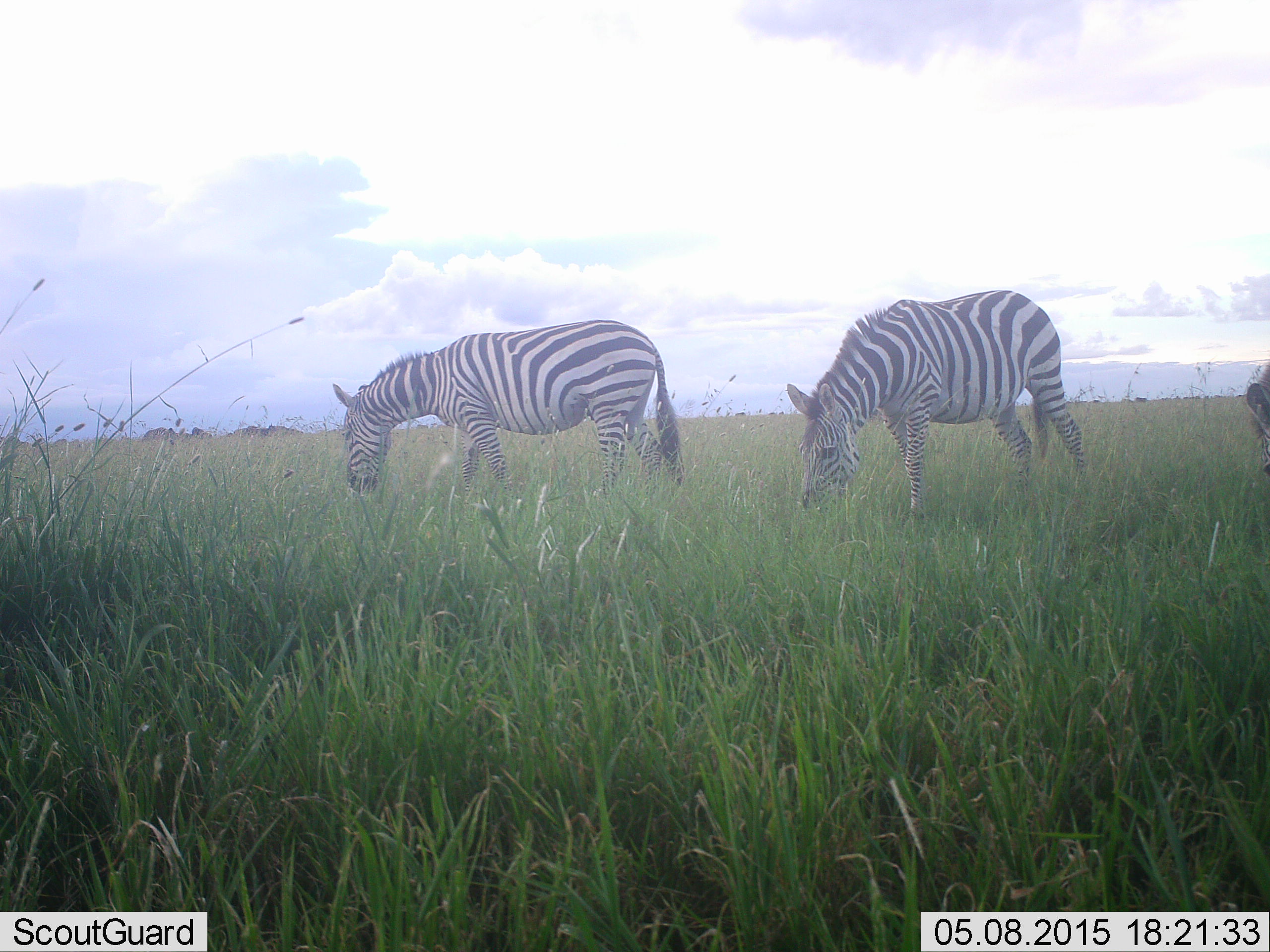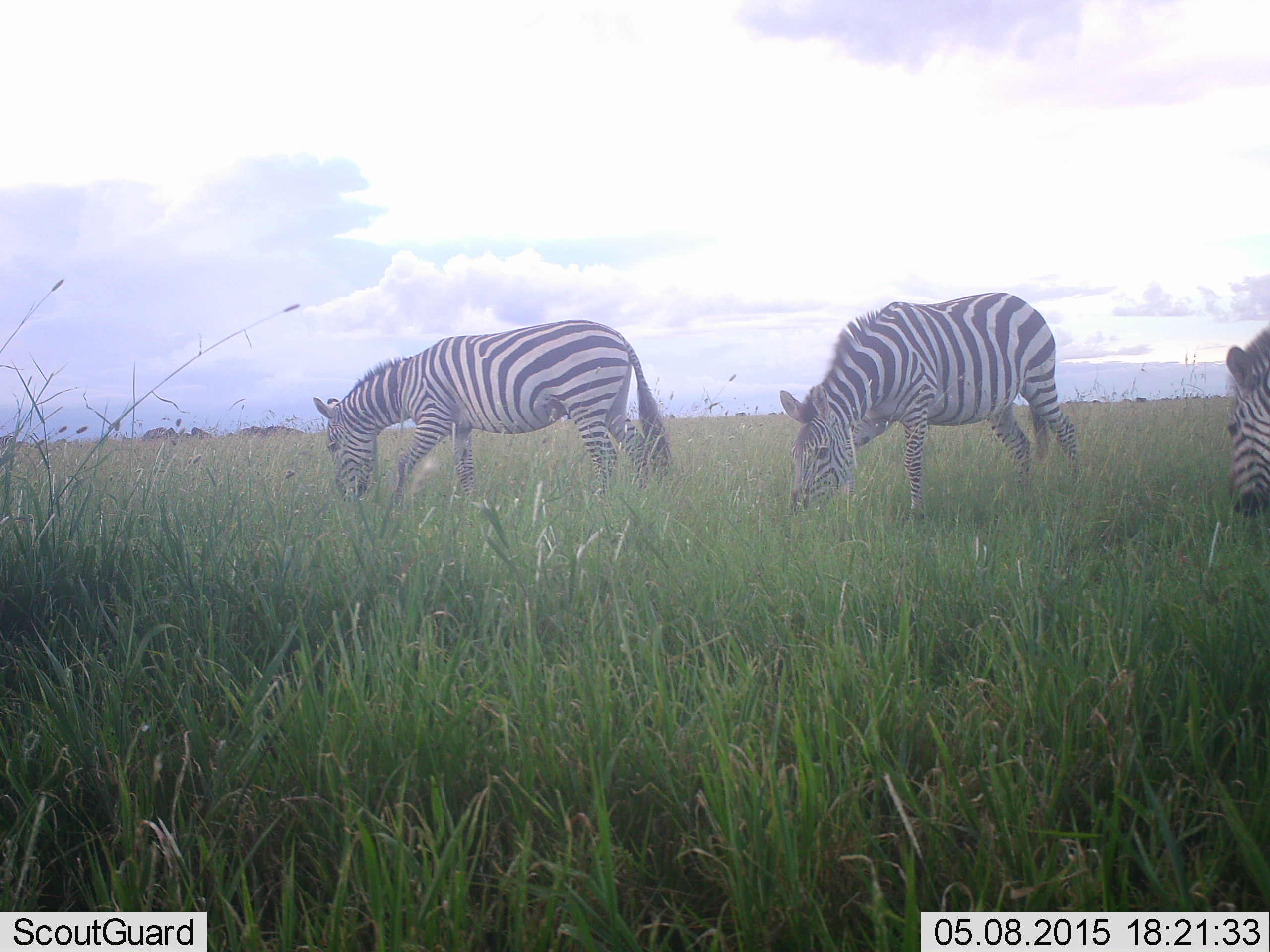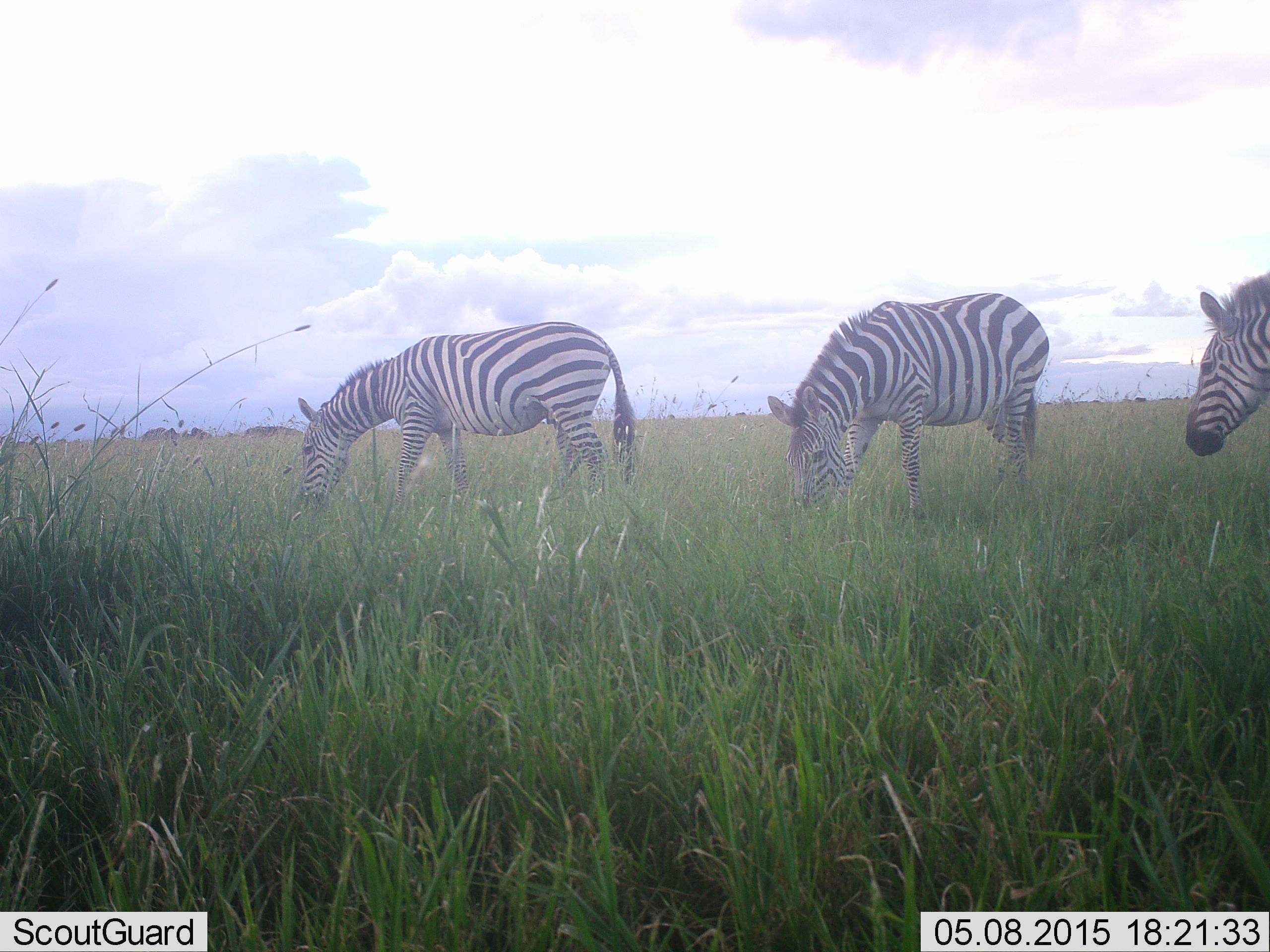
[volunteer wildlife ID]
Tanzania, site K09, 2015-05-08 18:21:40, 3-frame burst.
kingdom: Animalia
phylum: Chordata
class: Mammalia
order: Perissodactyla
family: Equidae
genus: Equus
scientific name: Equus quagga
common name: plains zebra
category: zebra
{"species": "zebra (plains zebra) (Equus quagga)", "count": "3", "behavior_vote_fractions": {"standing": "30%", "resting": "0%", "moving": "10%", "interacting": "0%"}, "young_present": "0%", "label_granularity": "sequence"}